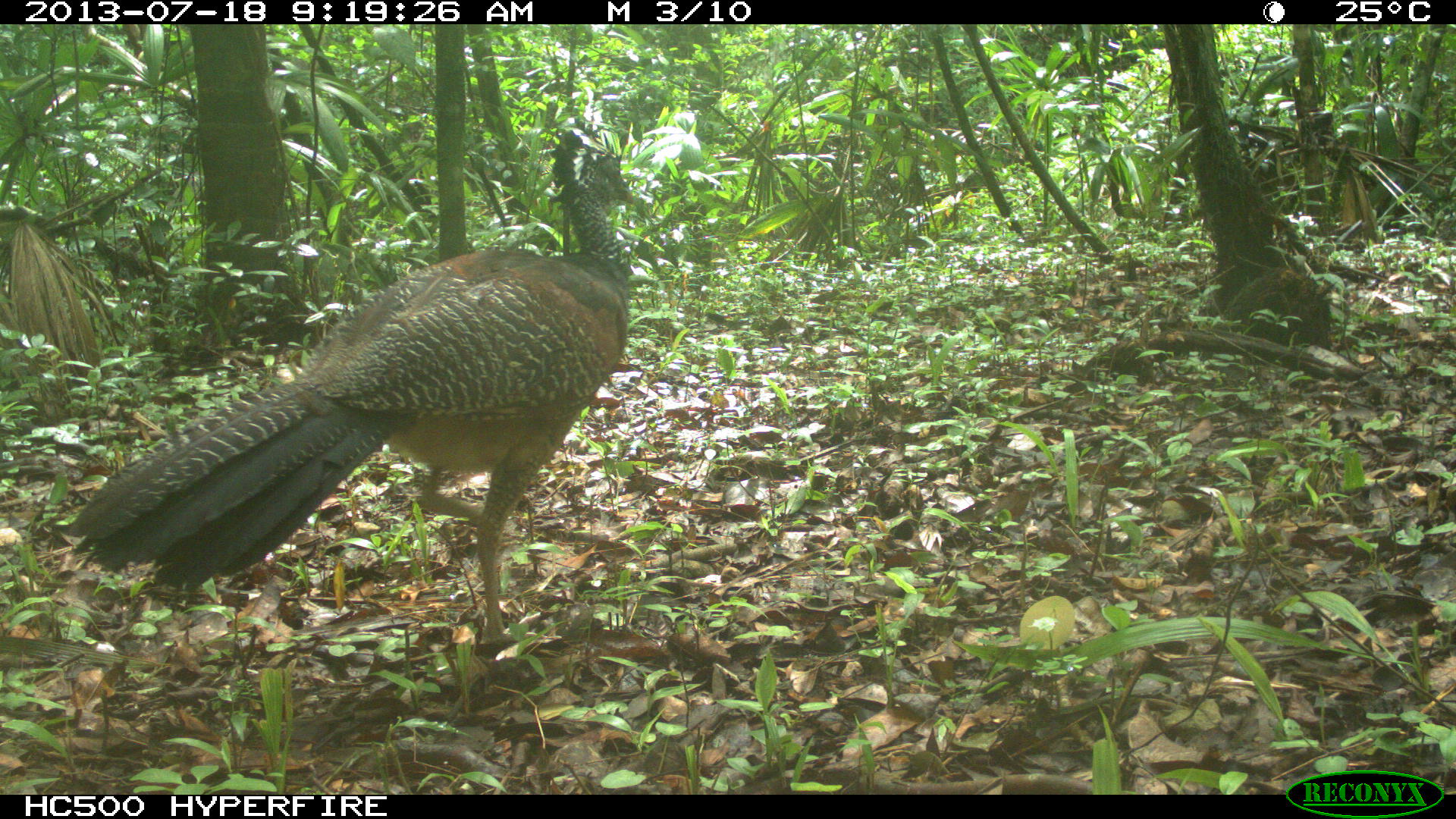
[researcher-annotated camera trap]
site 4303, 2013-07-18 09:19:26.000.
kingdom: Animalia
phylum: Chordata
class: Aves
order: Galliformes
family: Cracidae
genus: Crax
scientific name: Crax rubra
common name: great curassow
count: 1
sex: female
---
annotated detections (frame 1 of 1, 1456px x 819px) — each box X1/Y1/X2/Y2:
crax rubra: 66/124/635/643